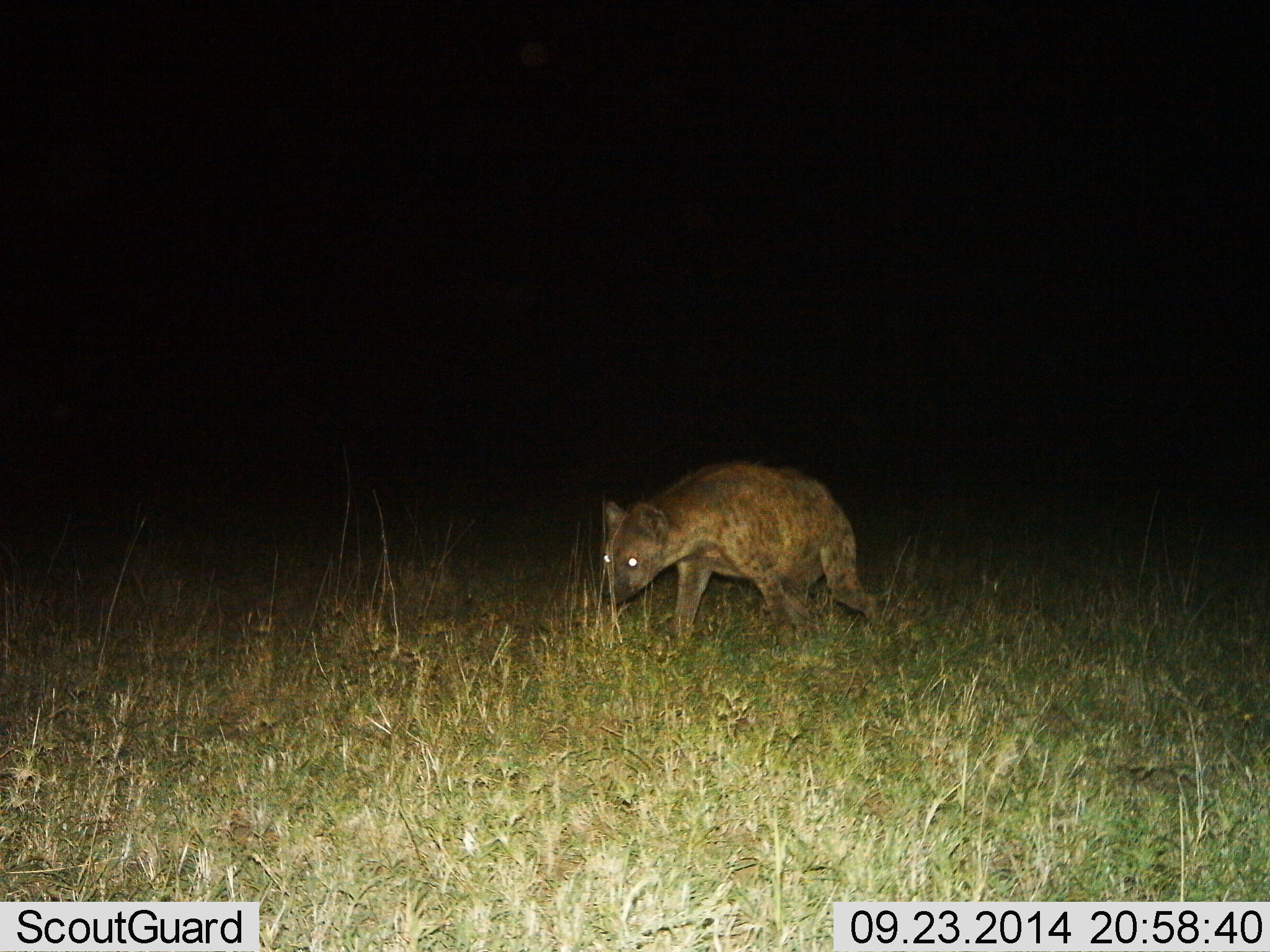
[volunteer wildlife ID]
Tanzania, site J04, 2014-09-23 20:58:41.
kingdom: Animalia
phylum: Chordata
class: Mammalia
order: Carnivora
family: Hyaenidae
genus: Crocuta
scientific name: Crocuta crocuta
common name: spotted hyena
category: hyenaspotted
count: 1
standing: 0%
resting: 0%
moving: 100%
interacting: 0%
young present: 0%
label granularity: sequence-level